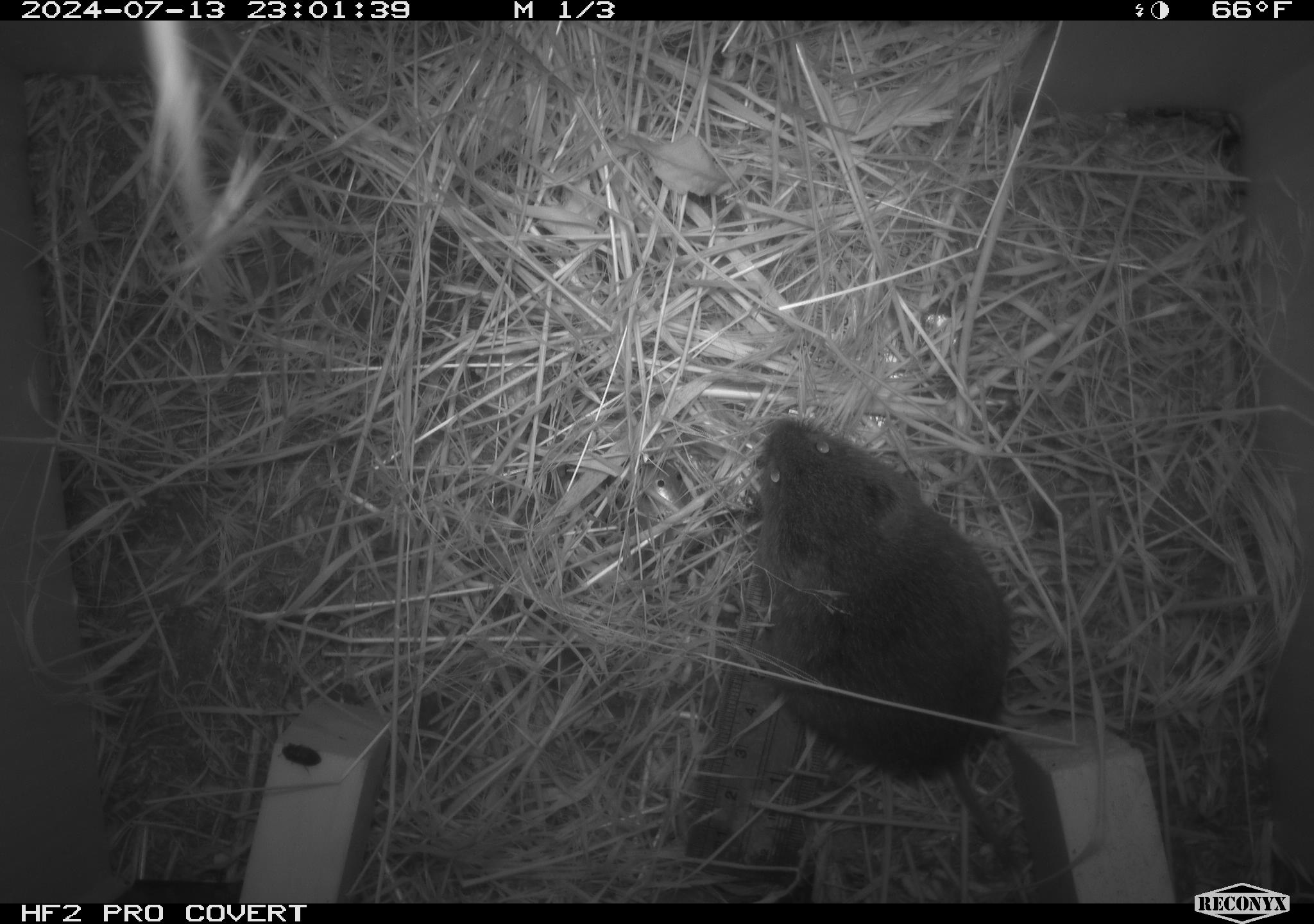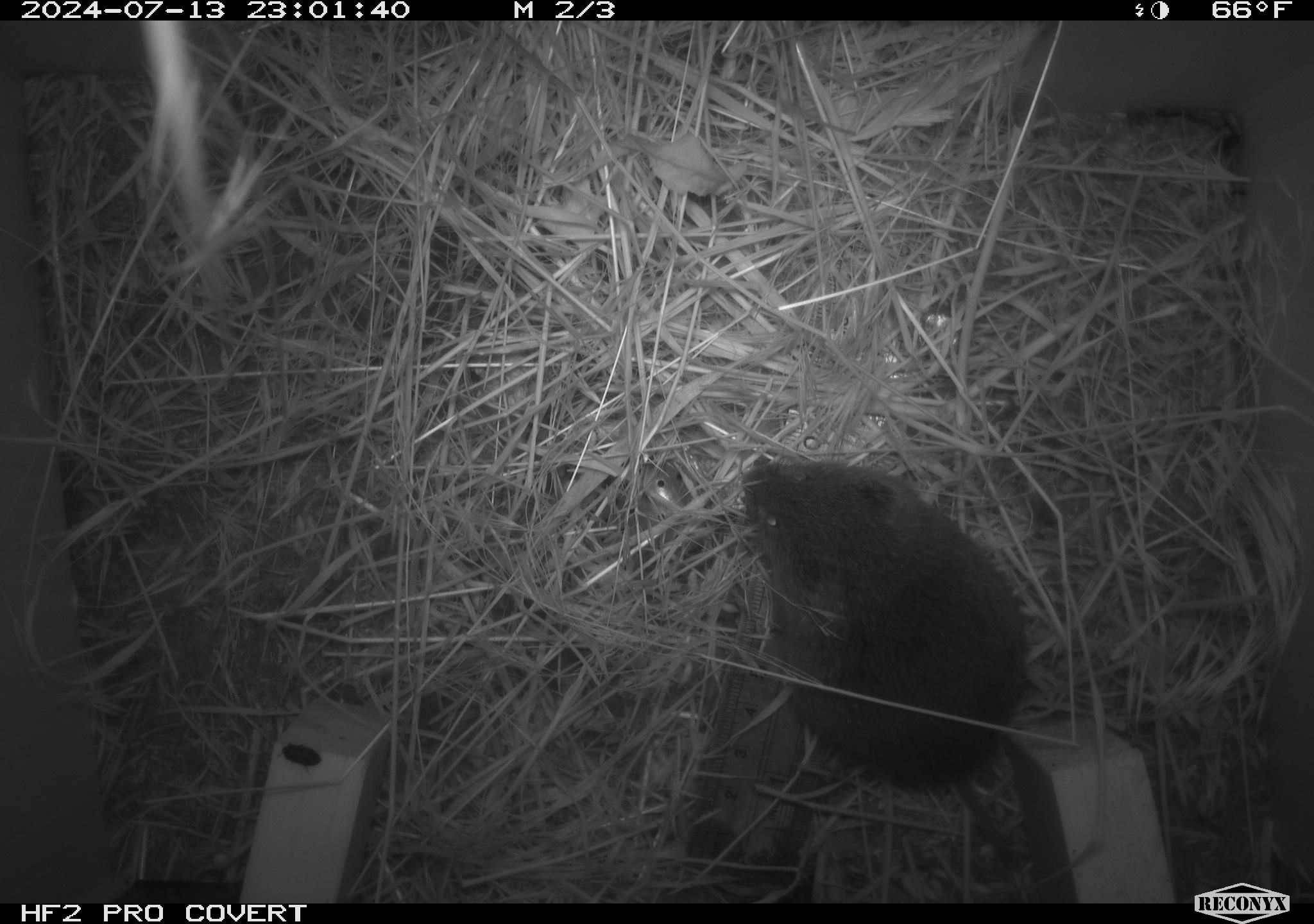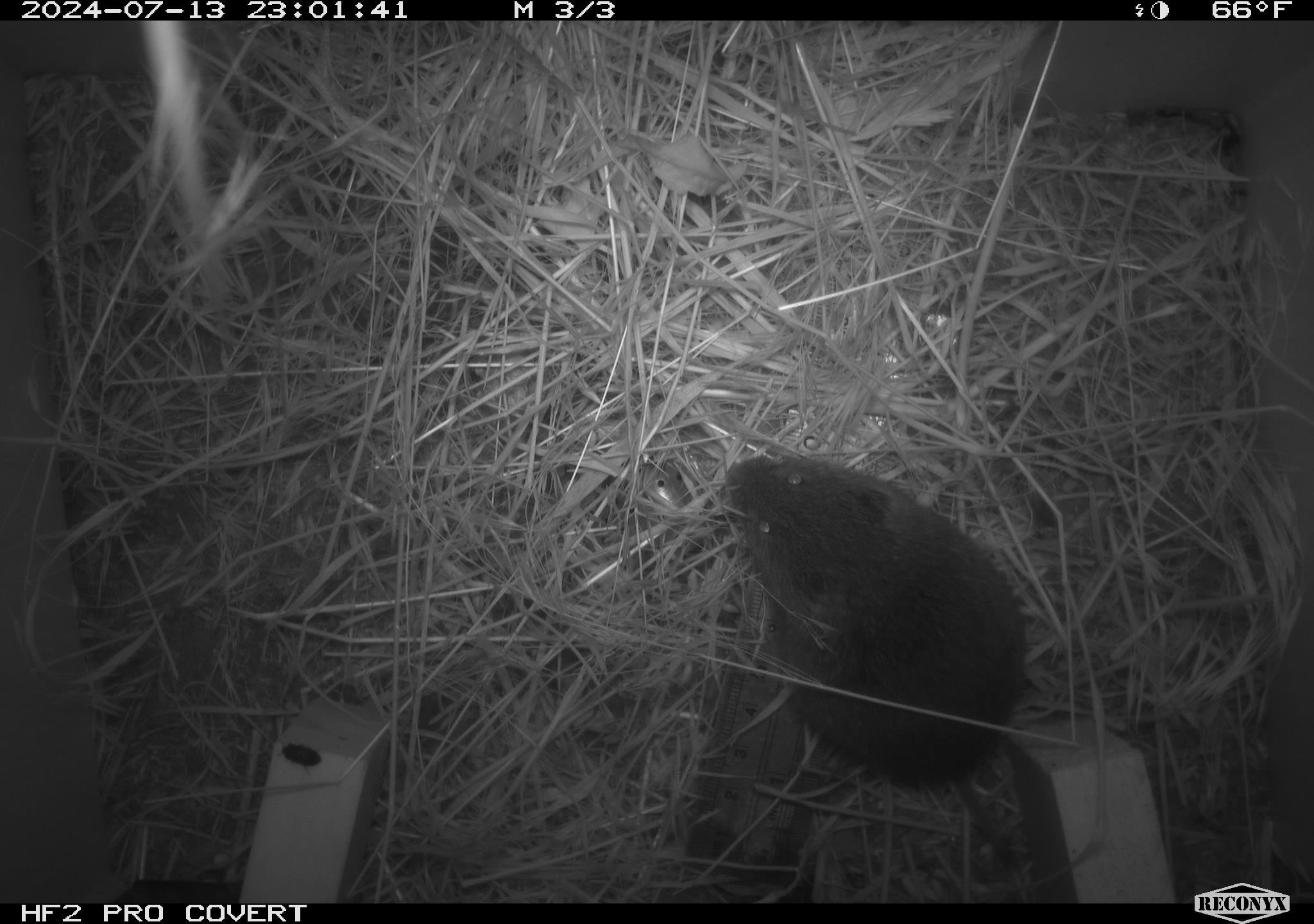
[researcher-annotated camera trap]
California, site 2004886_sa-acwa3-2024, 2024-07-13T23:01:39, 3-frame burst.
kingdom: Animalia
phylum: Chordata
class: Mammalia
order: Rodentia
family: Cricetidae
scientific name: Arvicolinae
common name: voles, lemmings, and muskrats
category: arvicolinae subfamily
Arvicolinae subfamily (voles, lemmings, and muskrats) (Arvicolinae).